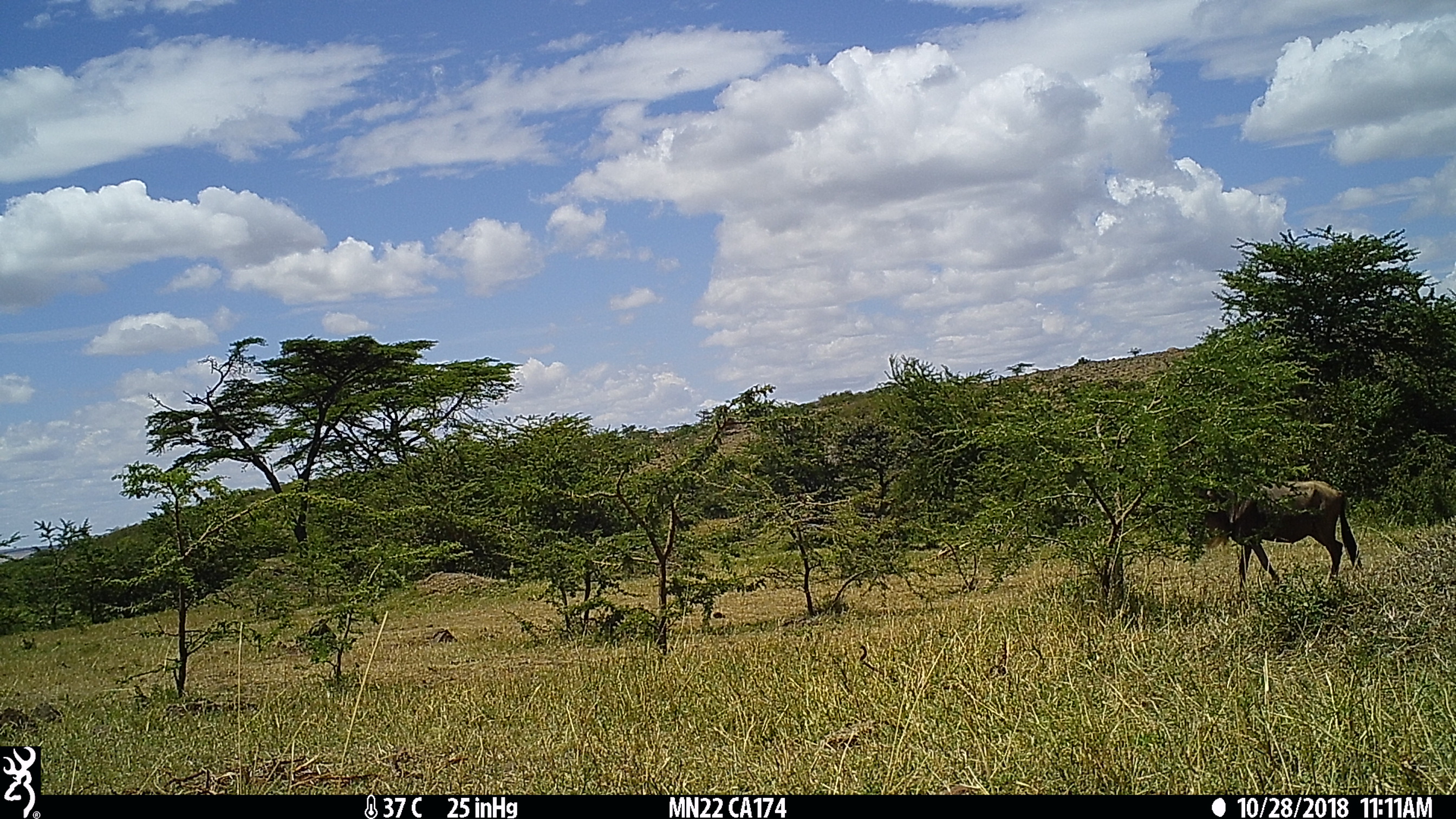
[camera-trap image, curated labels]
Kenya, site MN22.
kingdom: Animalia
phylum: Chordata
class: Mammalia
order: Artiodactyla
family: Bovidae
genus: Connochaetes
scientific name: Connochaetes taurinus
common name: blue wildebeest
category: wildebeest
Wildebeest (blue wildebeest) (Connochaetes taurinus).